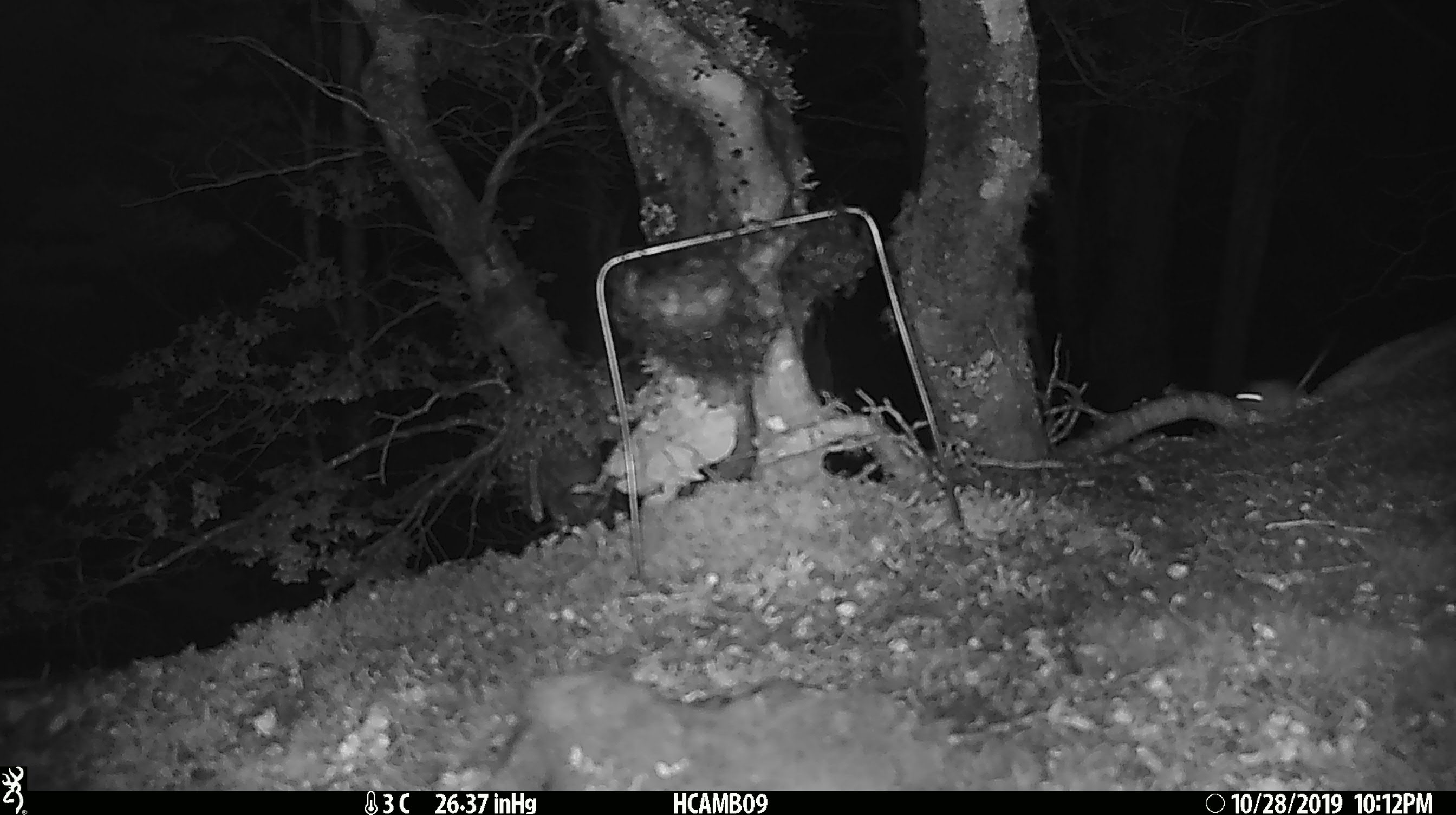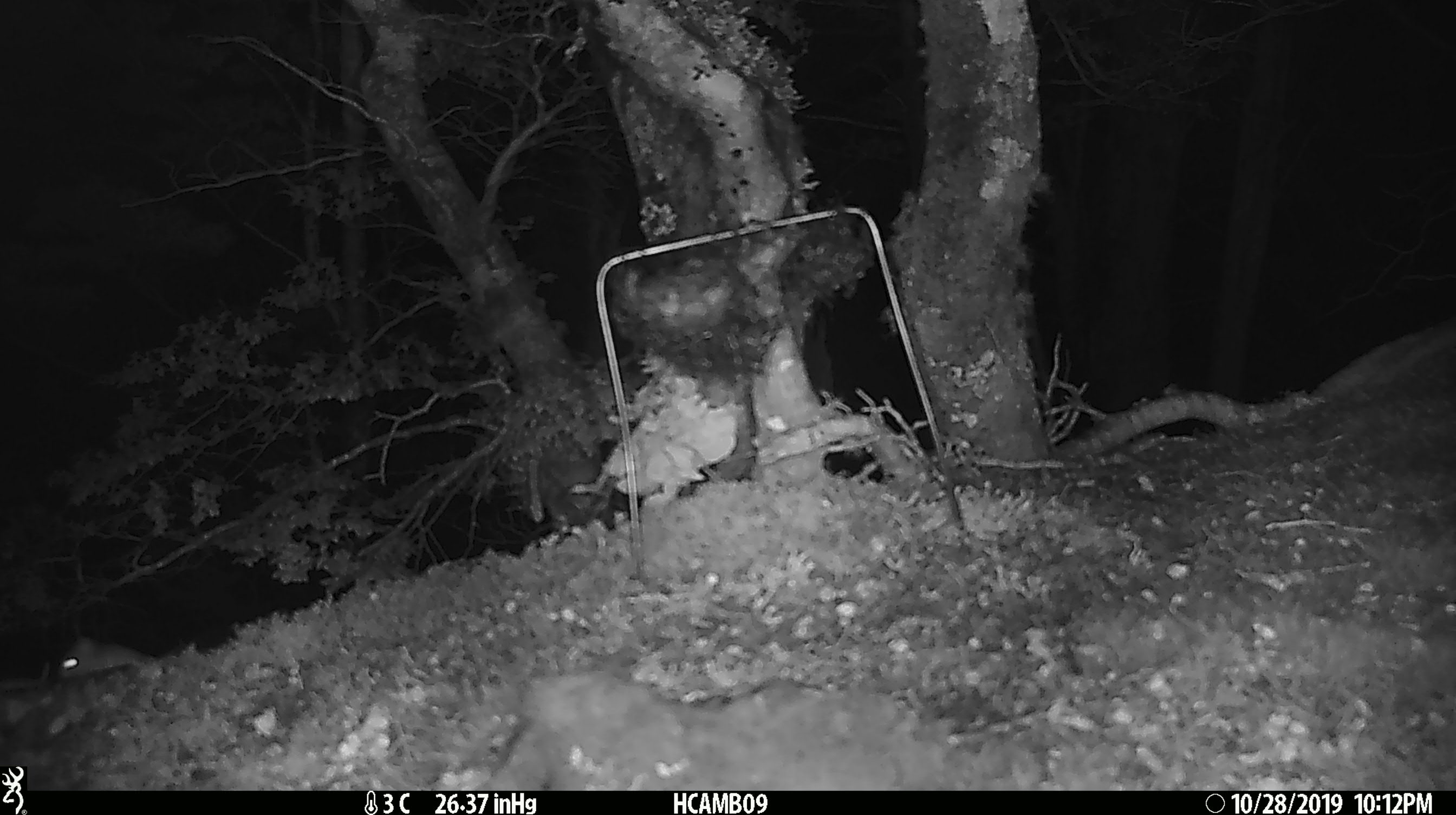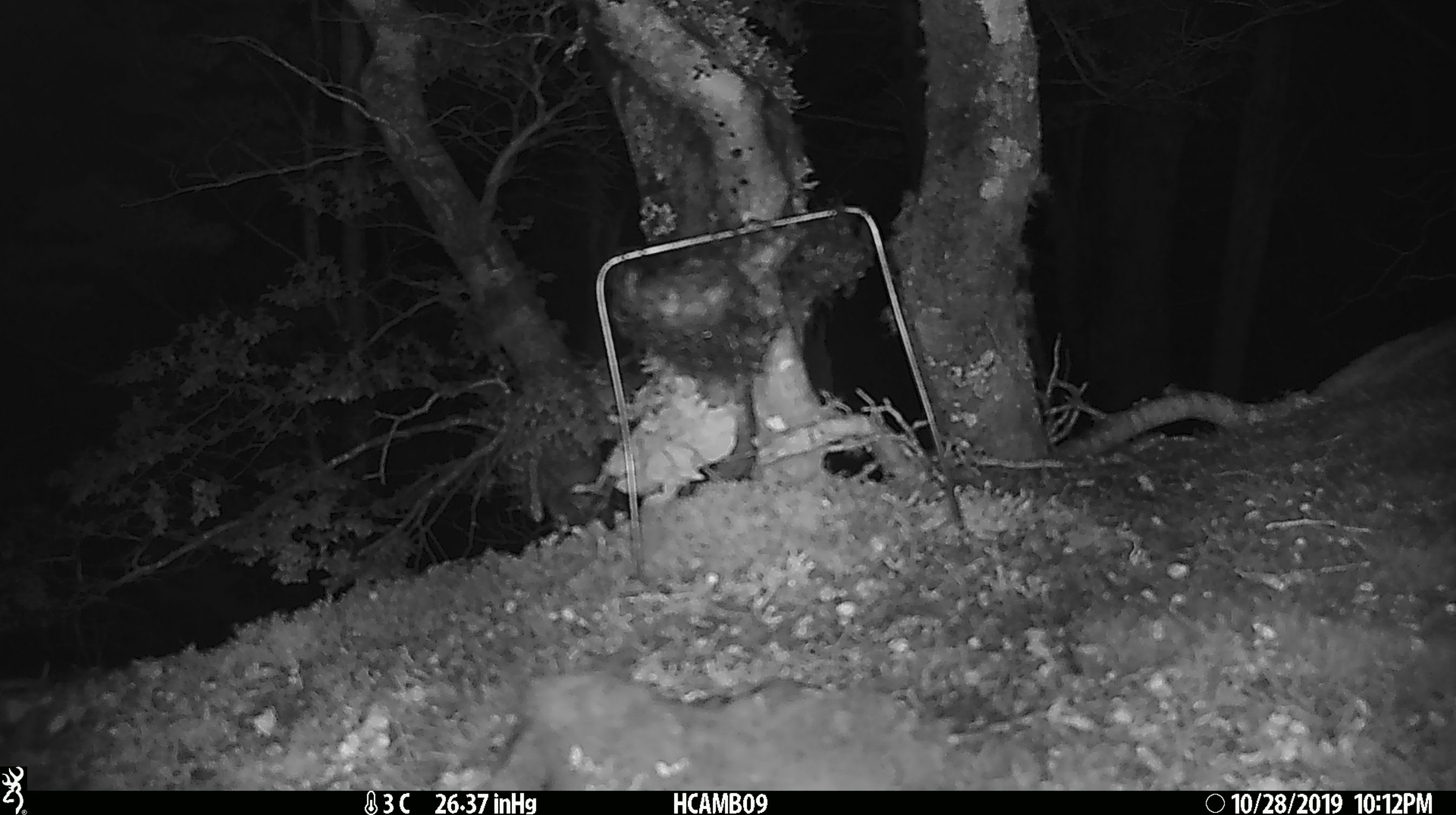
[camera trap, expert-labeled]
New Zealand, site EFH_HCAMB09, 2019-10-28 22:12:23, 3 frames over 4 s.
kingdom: Animalia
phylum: Chordata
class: Mammalia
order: Rodentia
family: Muridae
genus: Mus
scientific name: Mus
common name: mouse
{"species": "mouse (Mus)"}